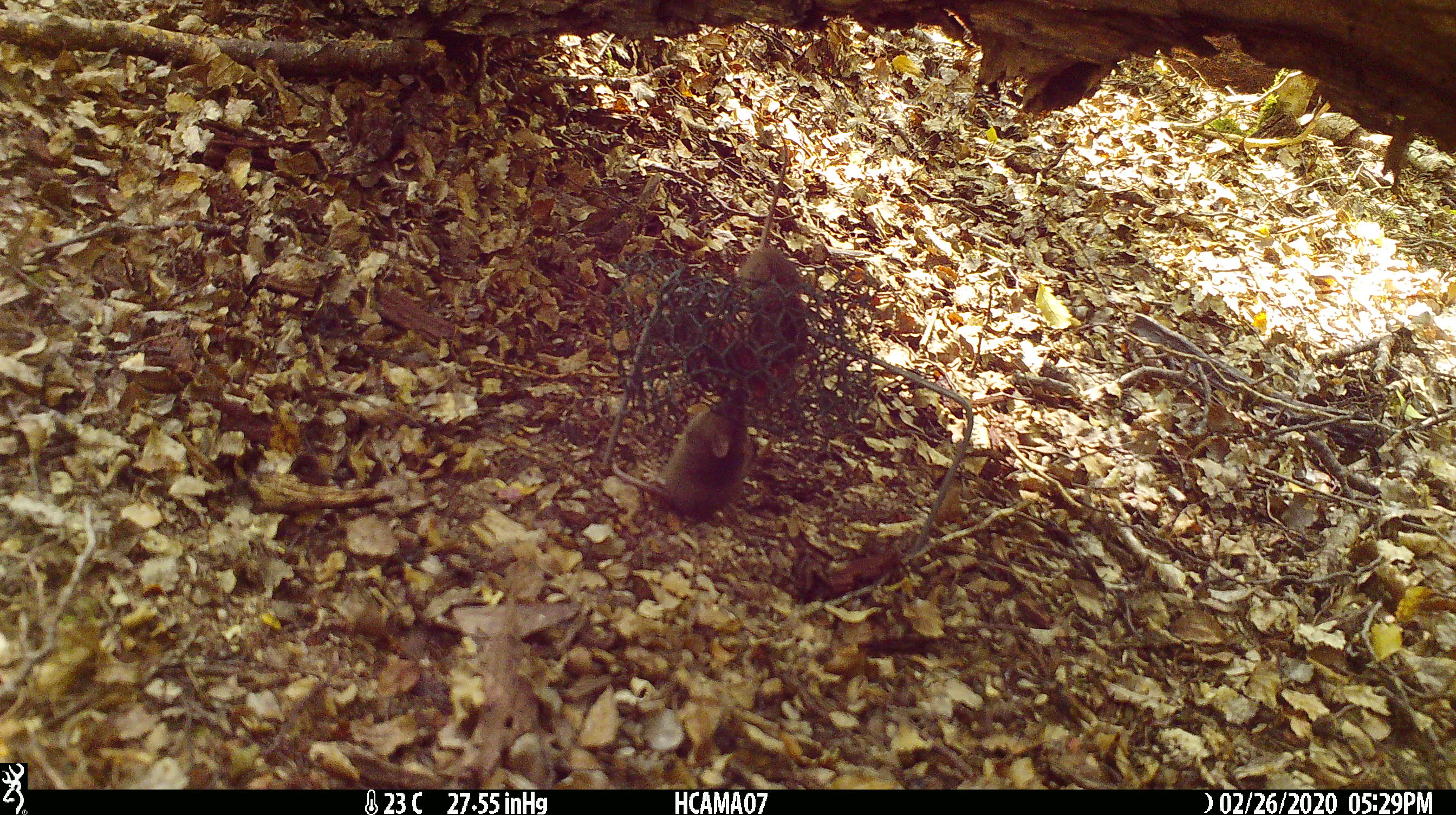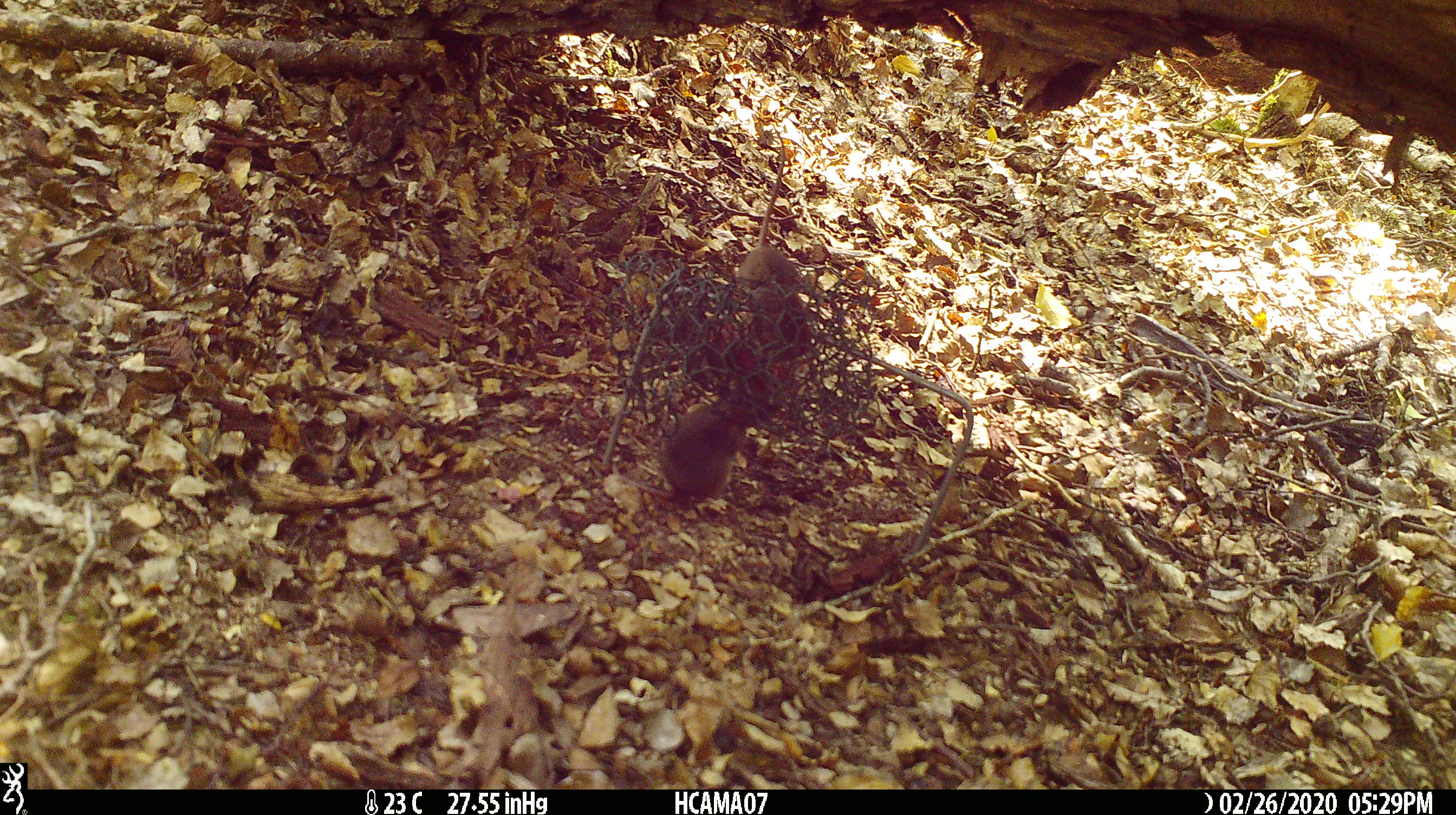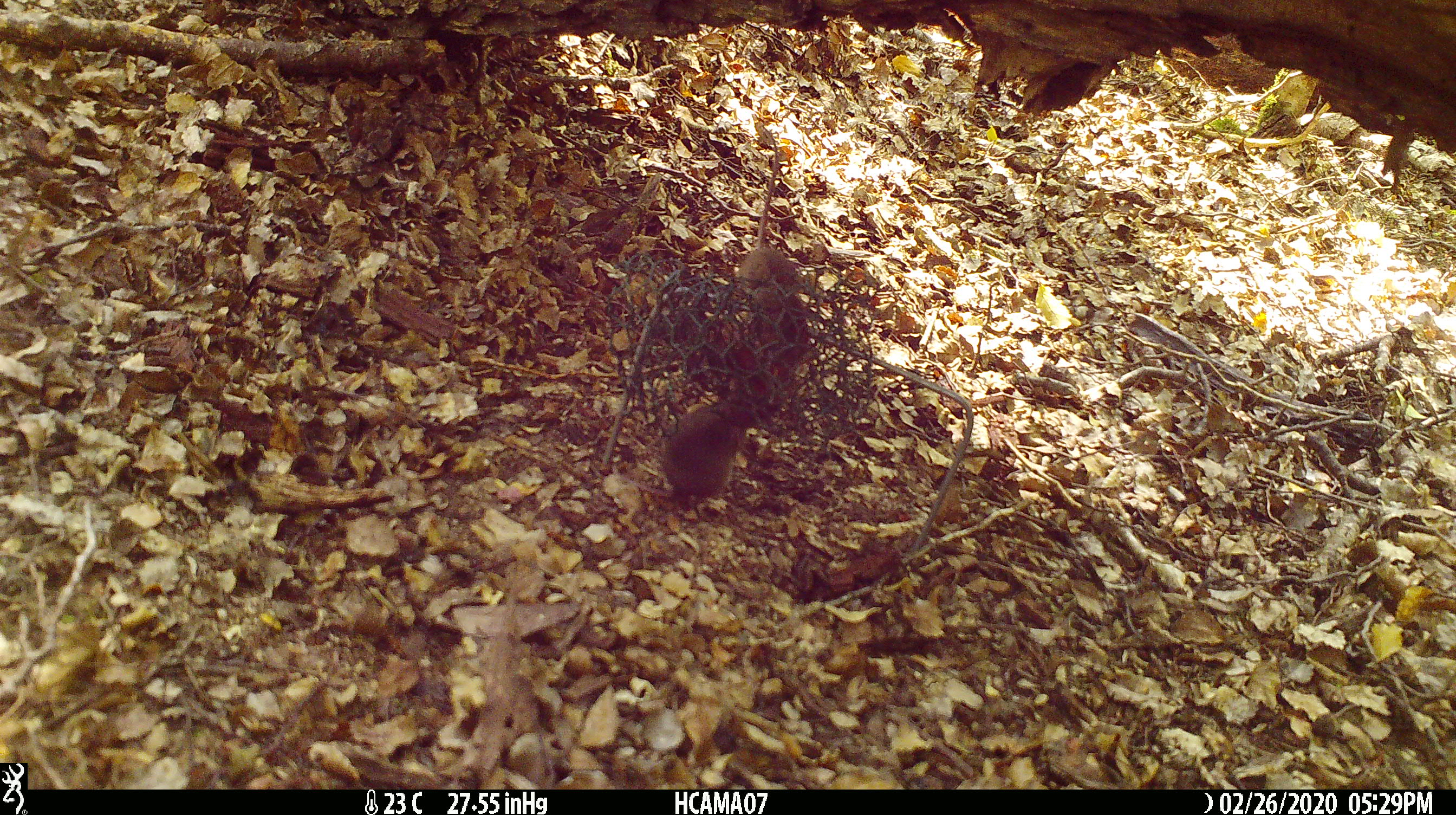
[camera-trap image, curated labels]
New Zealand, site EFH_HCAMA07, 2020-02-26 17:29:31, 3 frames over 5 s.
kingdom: Animalia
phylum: Chordata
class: Mammalia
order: Rodentia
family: Muridae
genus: Mus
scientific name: Mus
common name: mouse